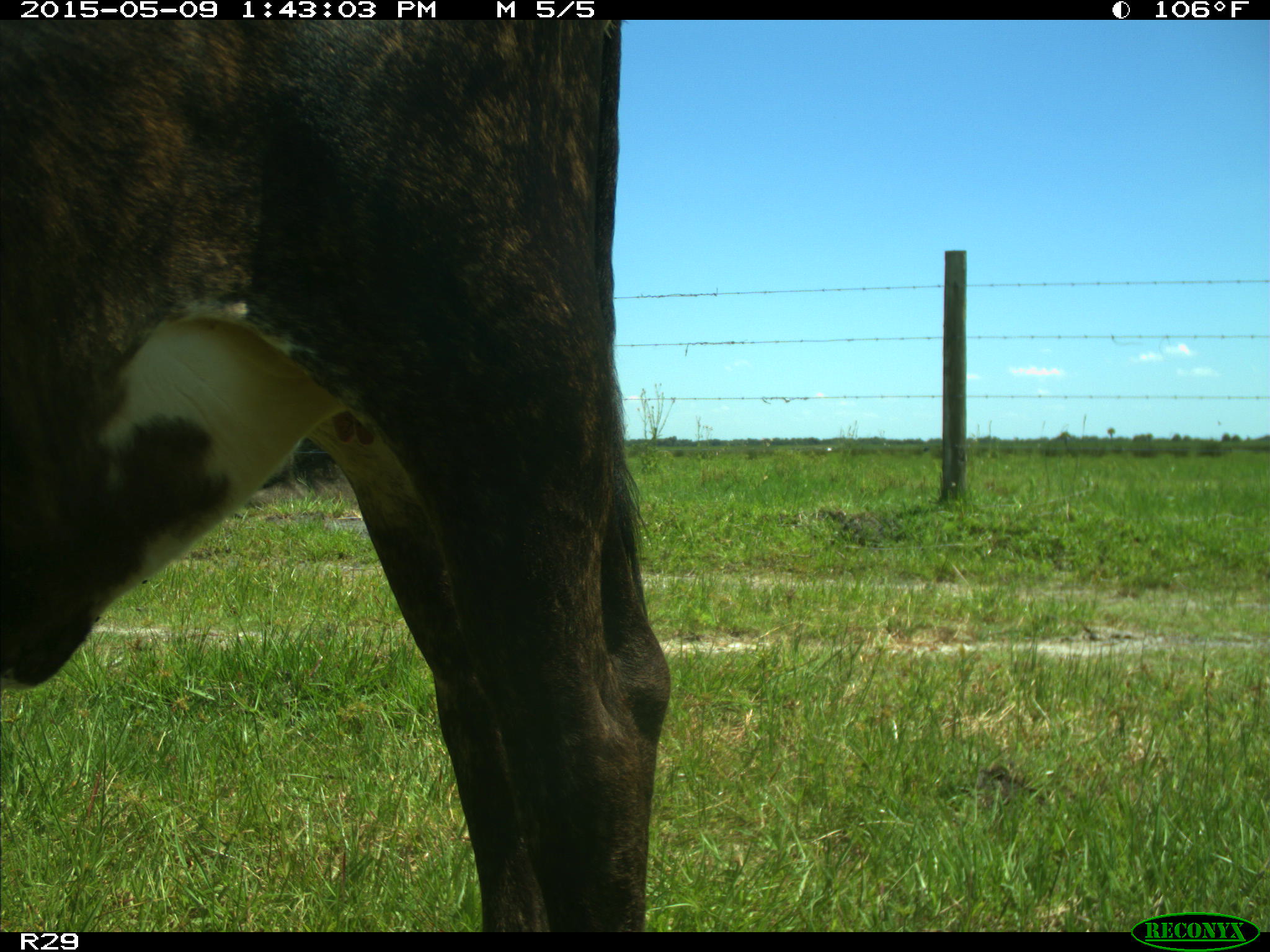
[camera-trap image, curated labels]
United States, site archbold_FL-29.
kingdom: Animalia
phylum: Chordata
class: Mammalia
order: Artiodactyla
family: Bovidae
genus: Bos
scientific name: Bos taurus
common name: domestic cow